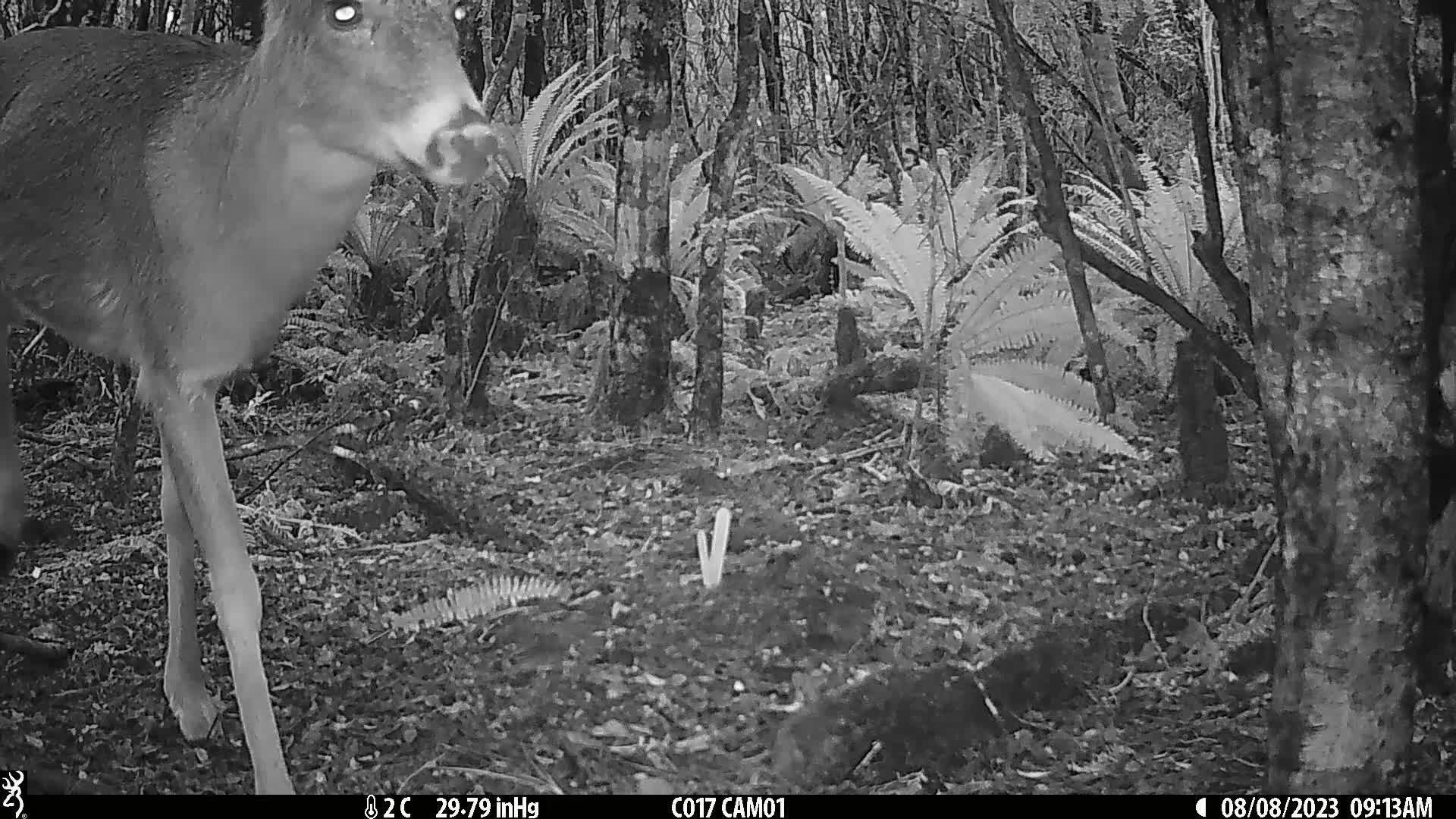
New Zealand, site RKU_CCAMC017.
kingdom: Animalia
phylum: Chordata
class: Mammalia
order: Artiodactyla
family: Cervidae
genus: Odocoileus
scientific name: Odocoileus virginianus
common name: white-tailed deer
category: white tailed deer